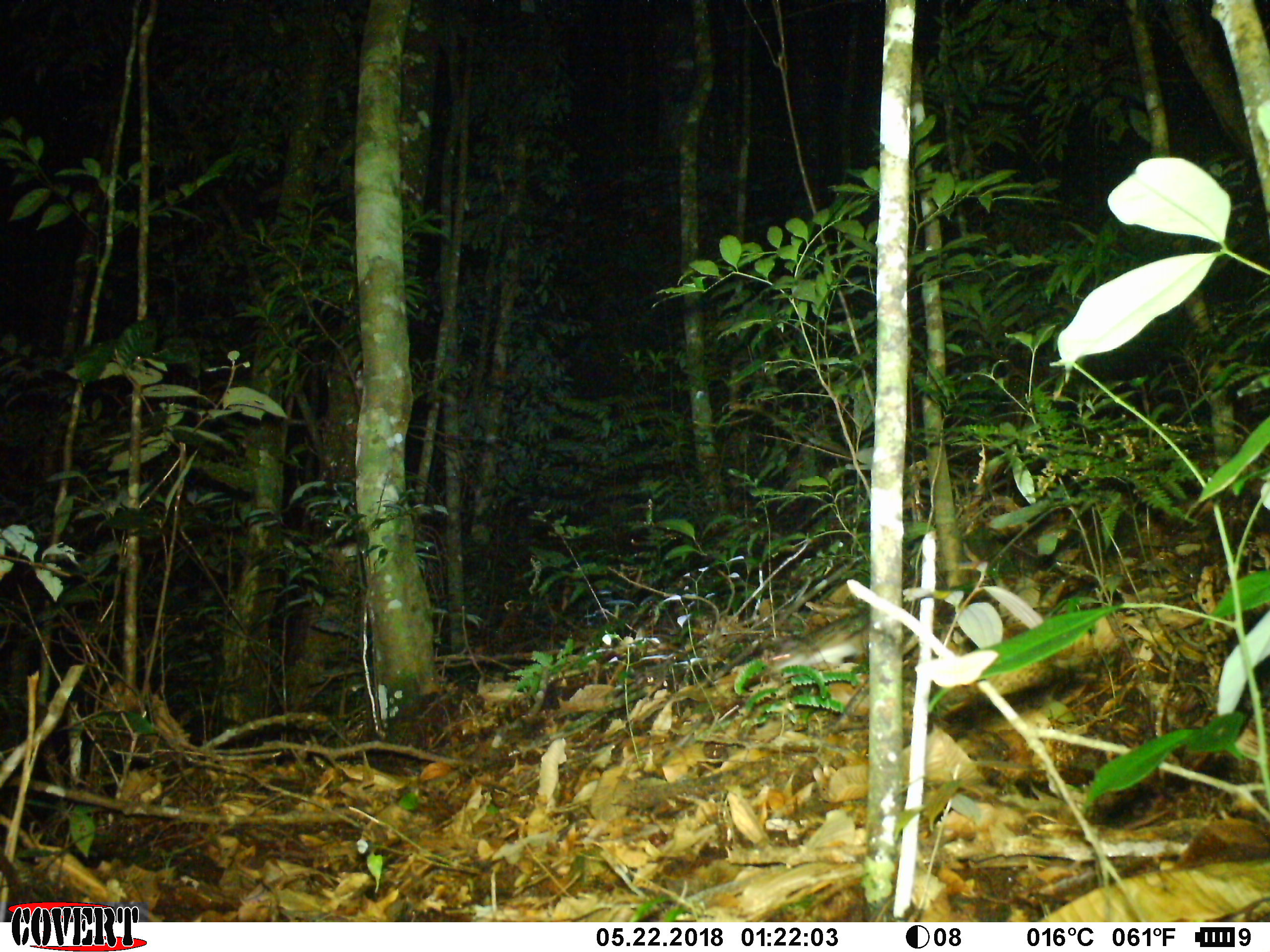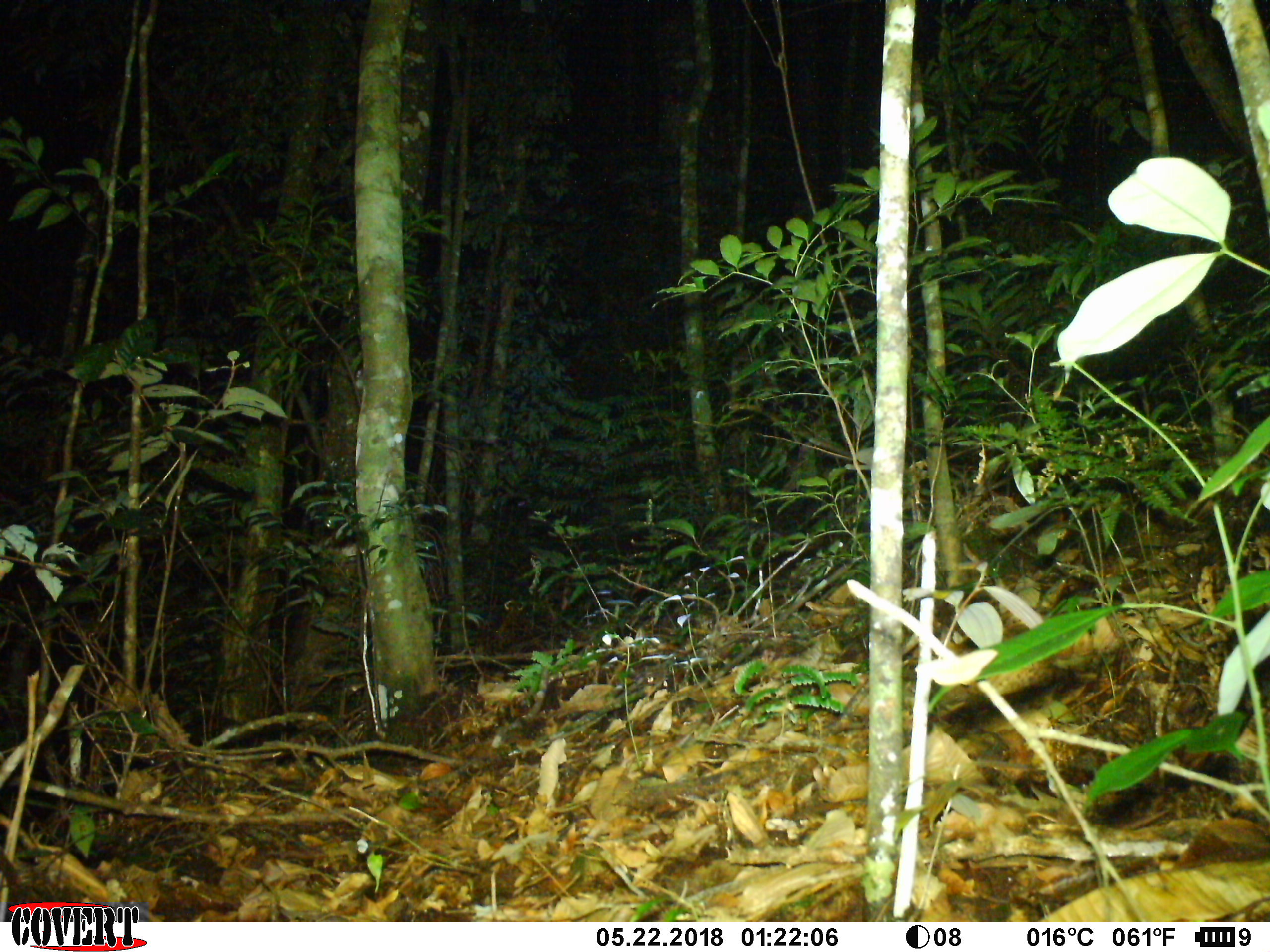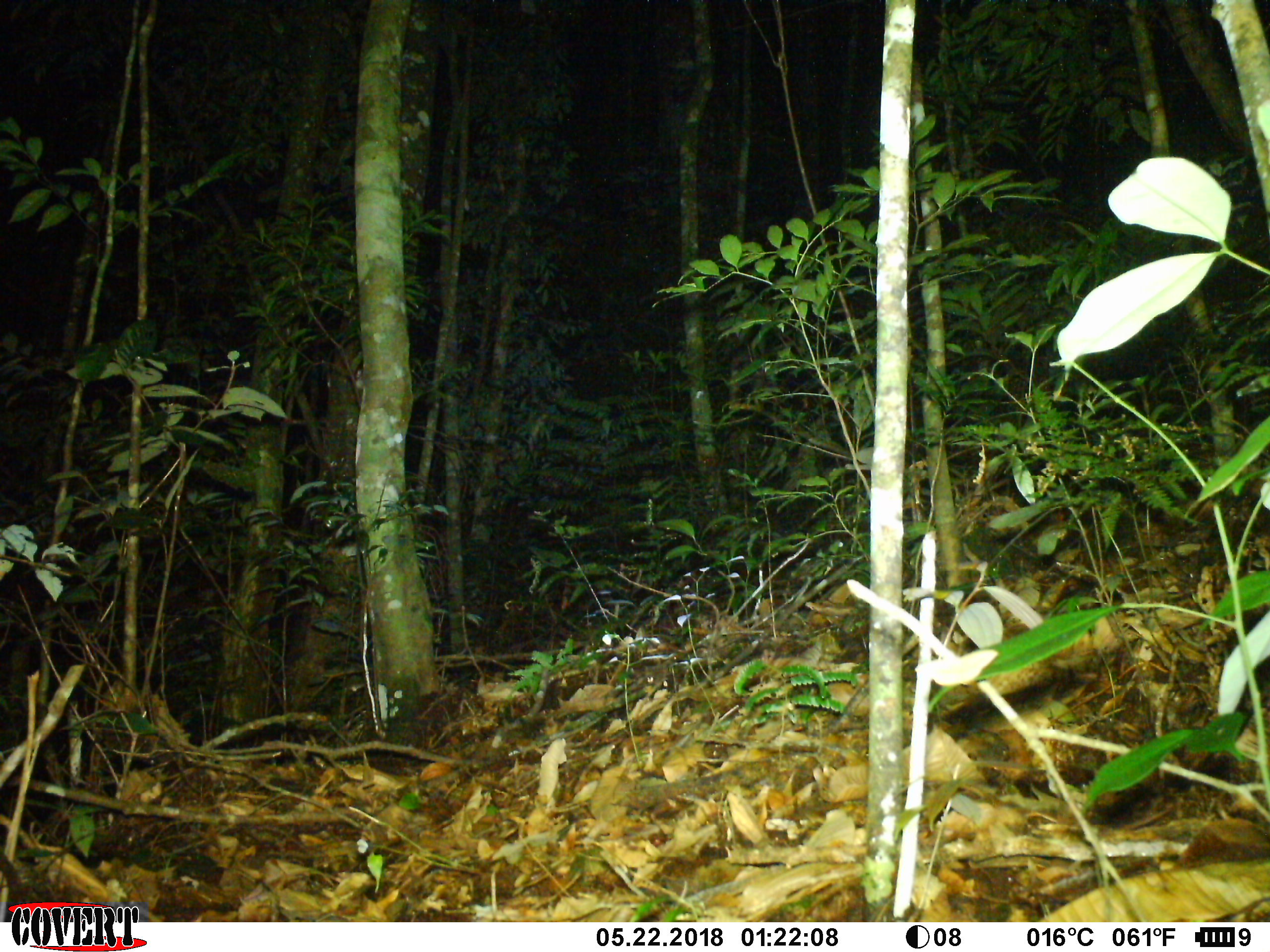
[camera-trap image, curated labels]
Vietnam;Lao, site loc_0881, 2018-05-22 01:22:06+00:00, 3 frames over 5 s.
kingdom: Animalia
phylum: Chordata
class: Mammalia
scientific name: Mammalia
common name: mammal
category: unidentified small mammal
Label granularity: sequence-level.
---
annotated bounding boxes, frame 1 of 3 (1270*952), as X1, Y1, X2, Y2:
unidentified small mammal: 770, 610, 869, 677